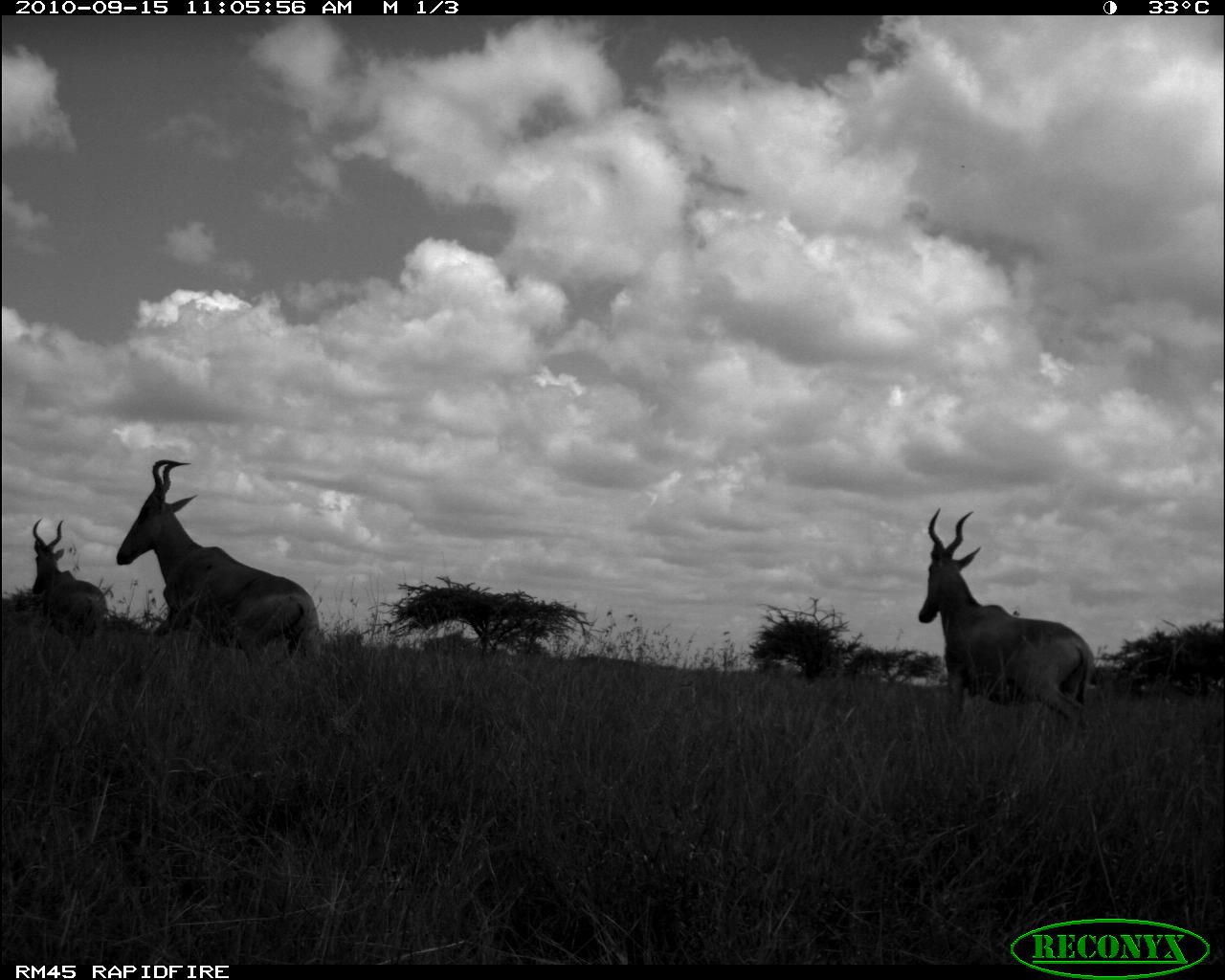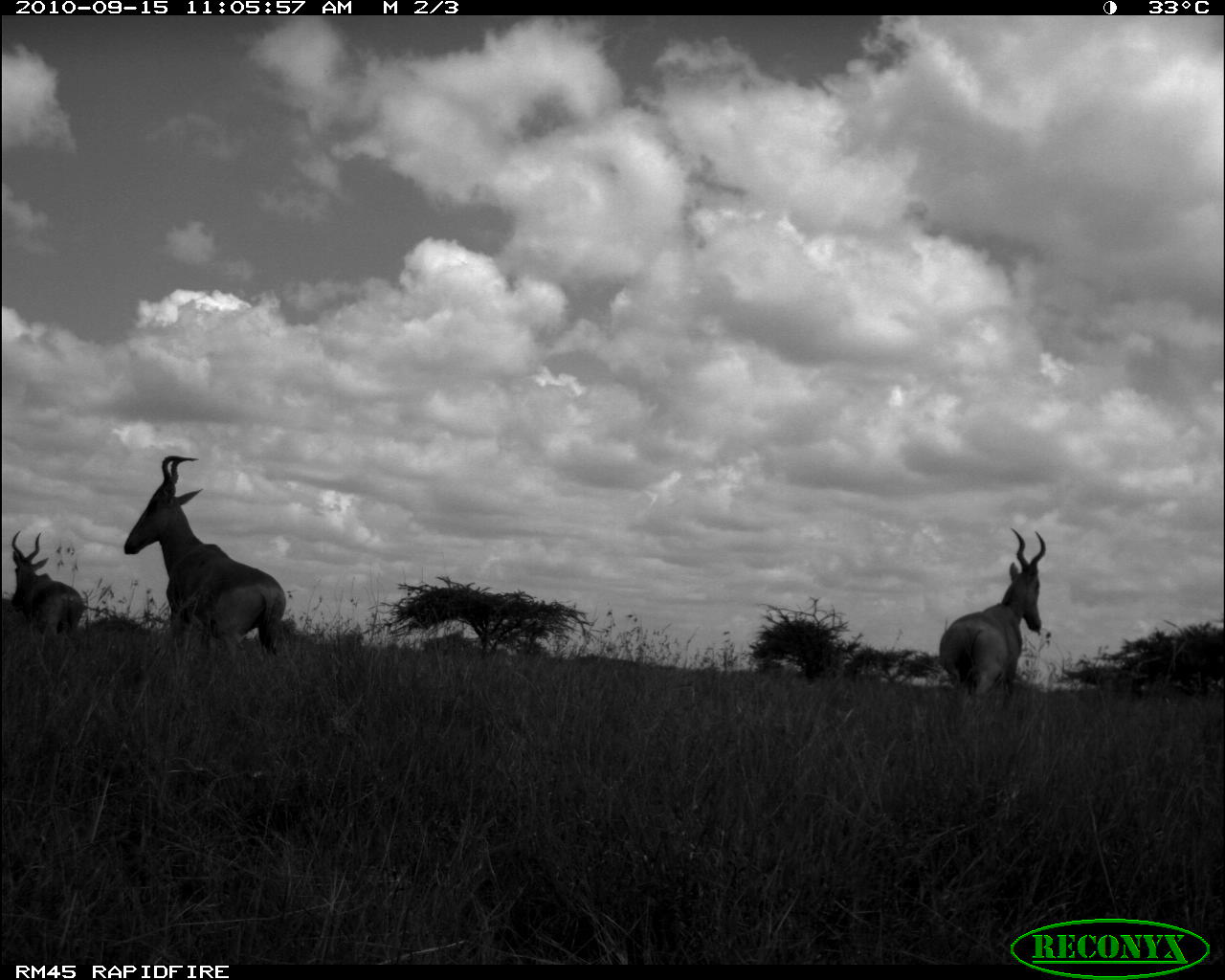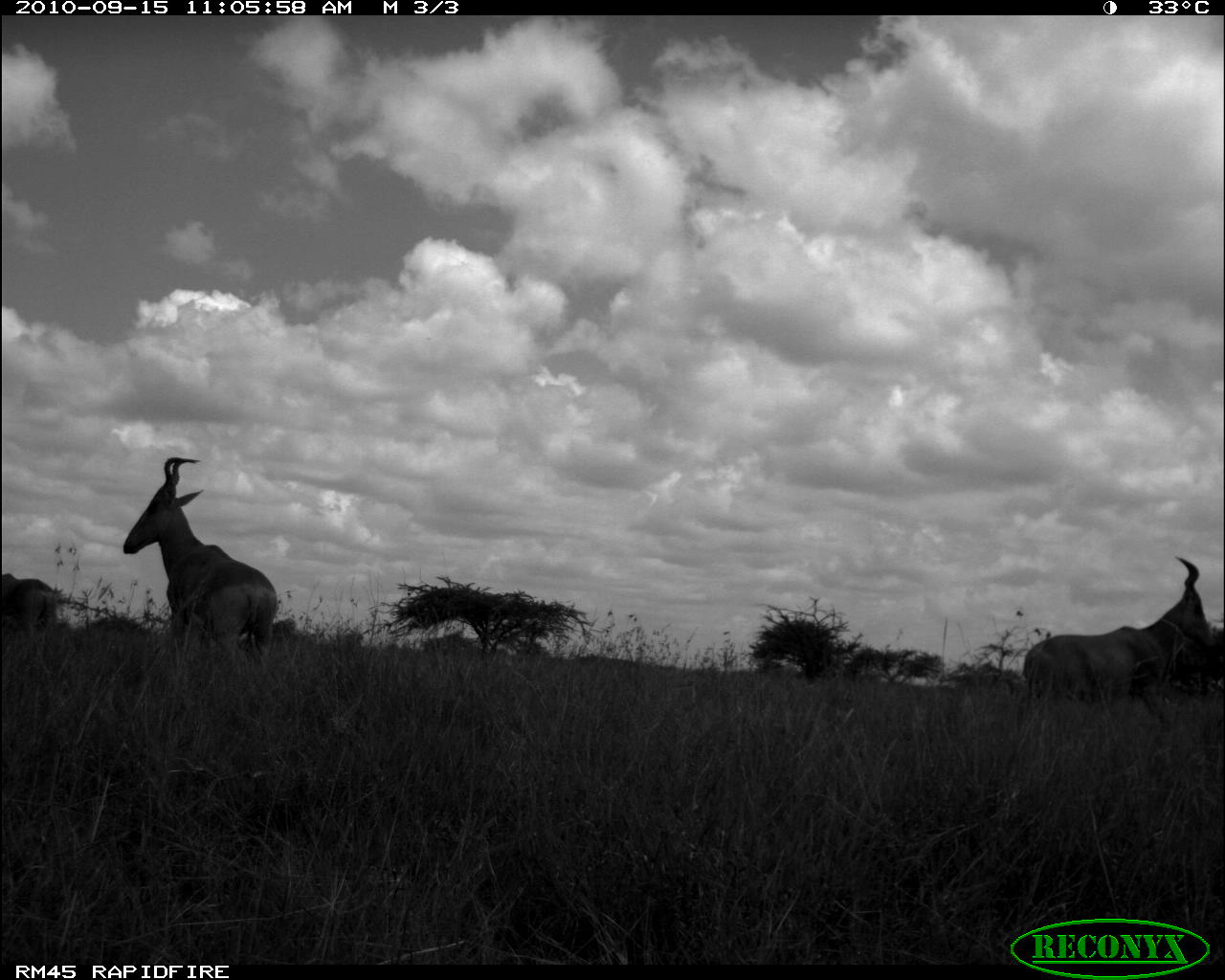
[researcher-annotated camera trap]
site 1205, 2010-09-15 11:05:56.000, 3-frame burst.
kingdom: Animalia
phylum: Chordata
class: Mammalia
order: Artiodactyla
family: Bovidae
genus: Alcelaphus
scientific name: Alcelaphus buselaphus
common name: hartebeest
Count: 3.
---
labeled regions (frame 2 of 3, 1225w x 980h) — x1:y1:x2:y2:
alcelaphus buselaphus: 123:453:286:657; 938:527:1046:705; 9:530:84:641